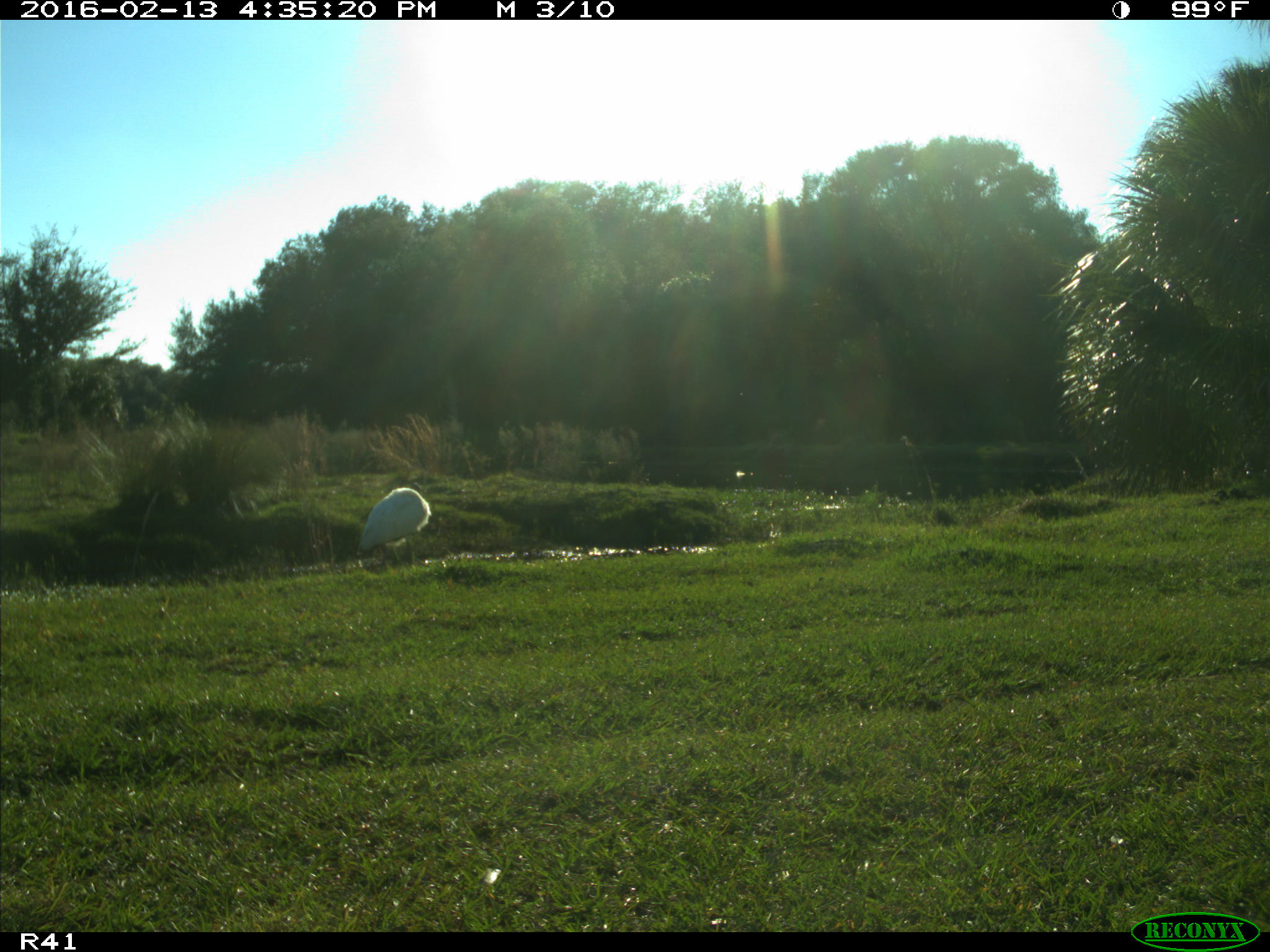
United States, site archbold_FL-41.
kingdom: Animalia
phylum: Chordata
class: Aves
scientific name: Aves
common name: birds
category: unidentified bird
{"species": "unidentified bird (birds) (Aves)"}